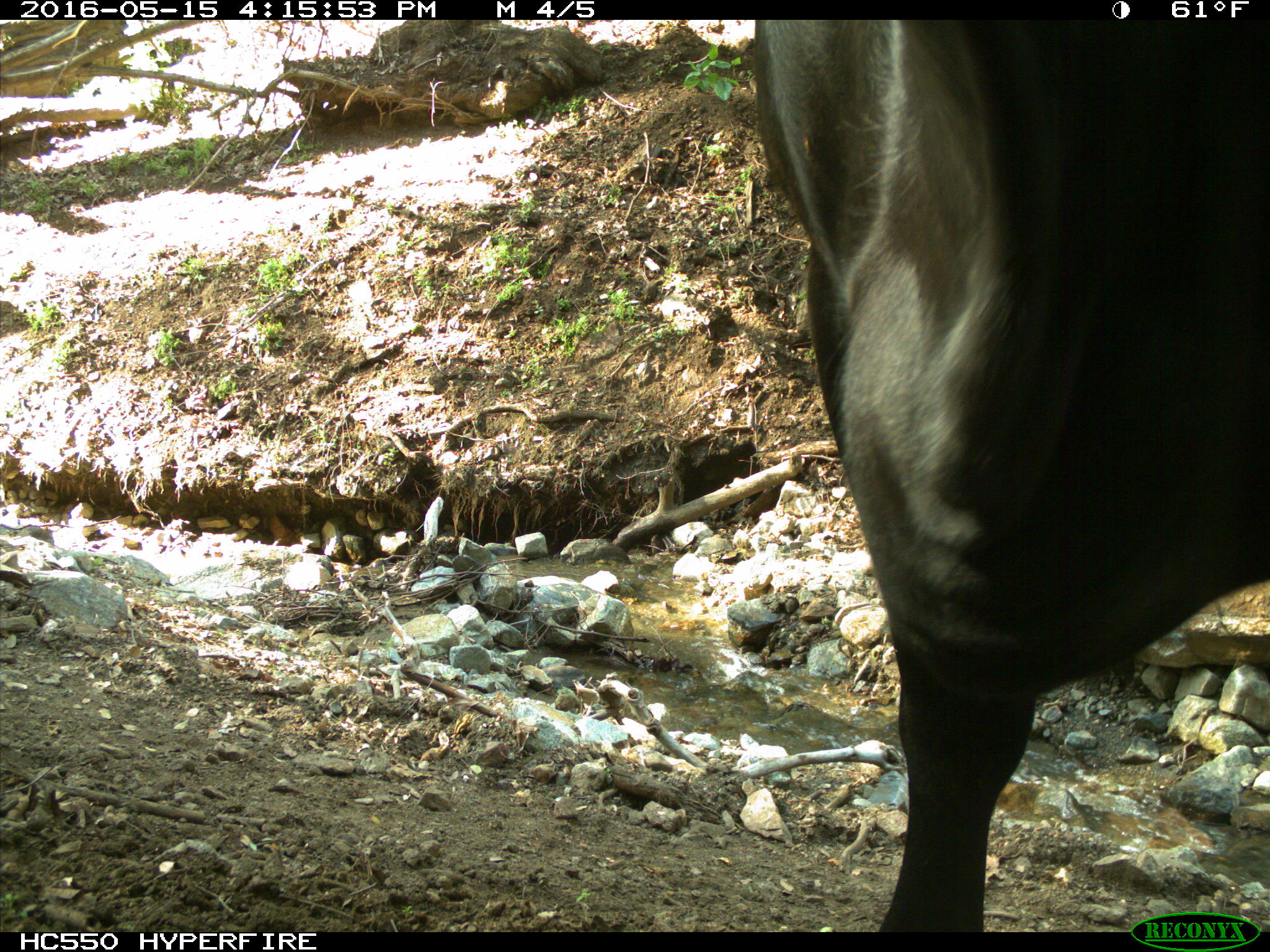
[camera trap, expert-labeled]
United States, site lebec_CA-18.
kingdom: Animalia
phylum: Chordata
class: Mammalia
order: Artiodactyla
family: Bovidae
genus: Bos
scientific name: Bos taurus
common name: domestic cow